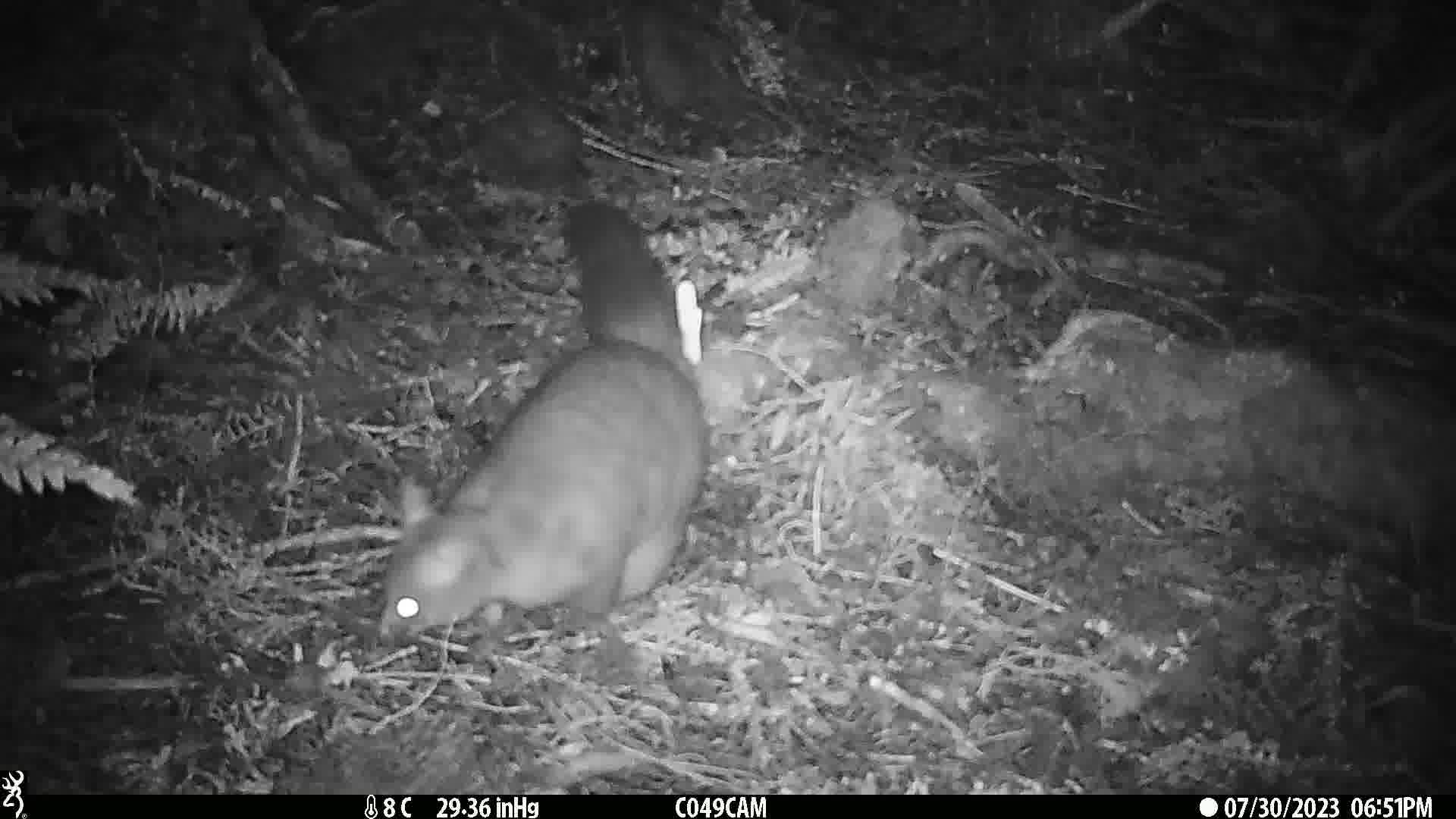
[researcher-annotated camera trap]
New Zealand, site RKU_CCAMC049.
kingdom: Animalia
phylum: Chordata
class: Mammalia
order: Diprotodontia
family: Phalangeridae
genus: Trichosurus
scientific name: Trichosurus vulpecula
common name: common brushtail possum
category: possum